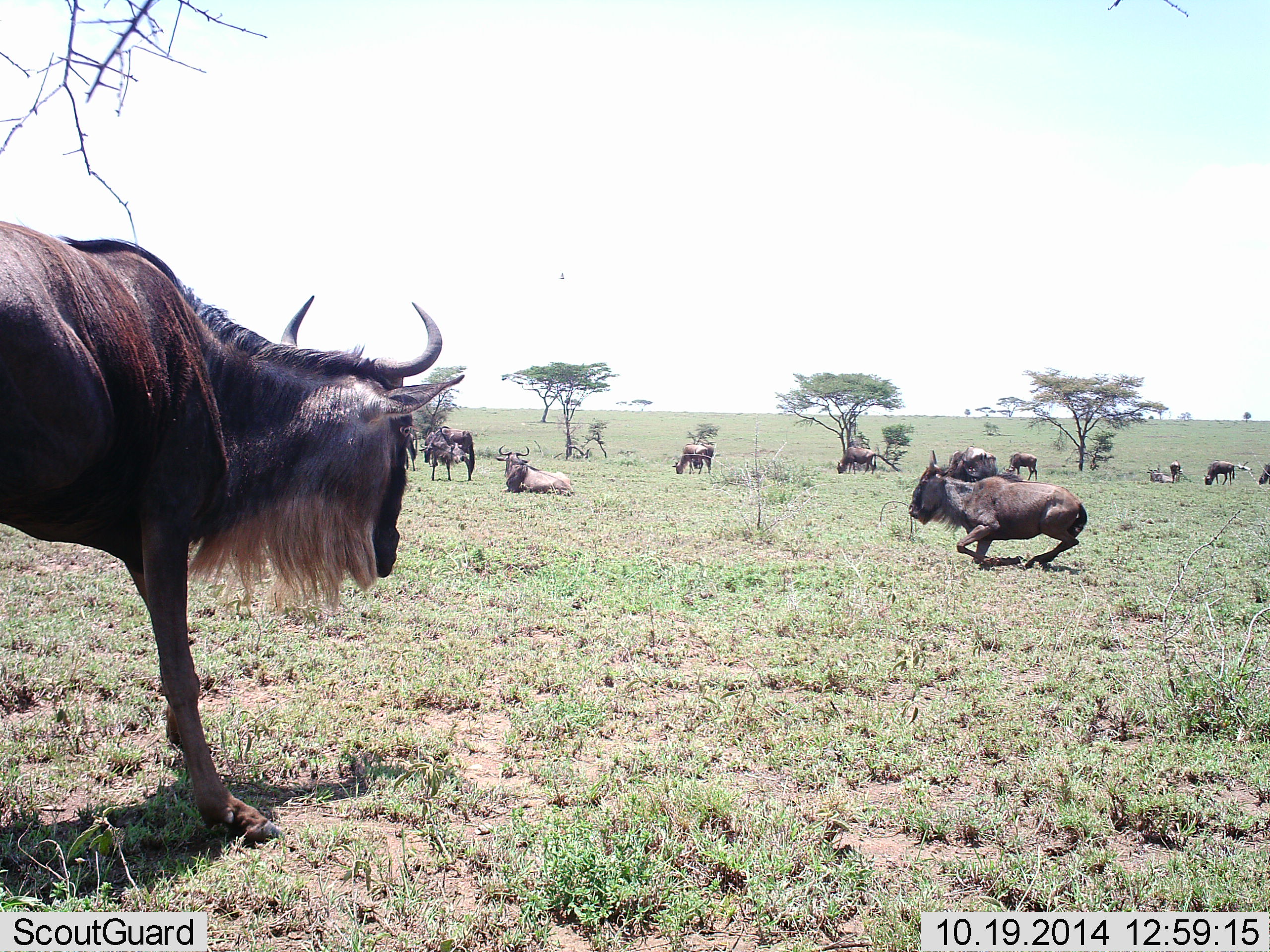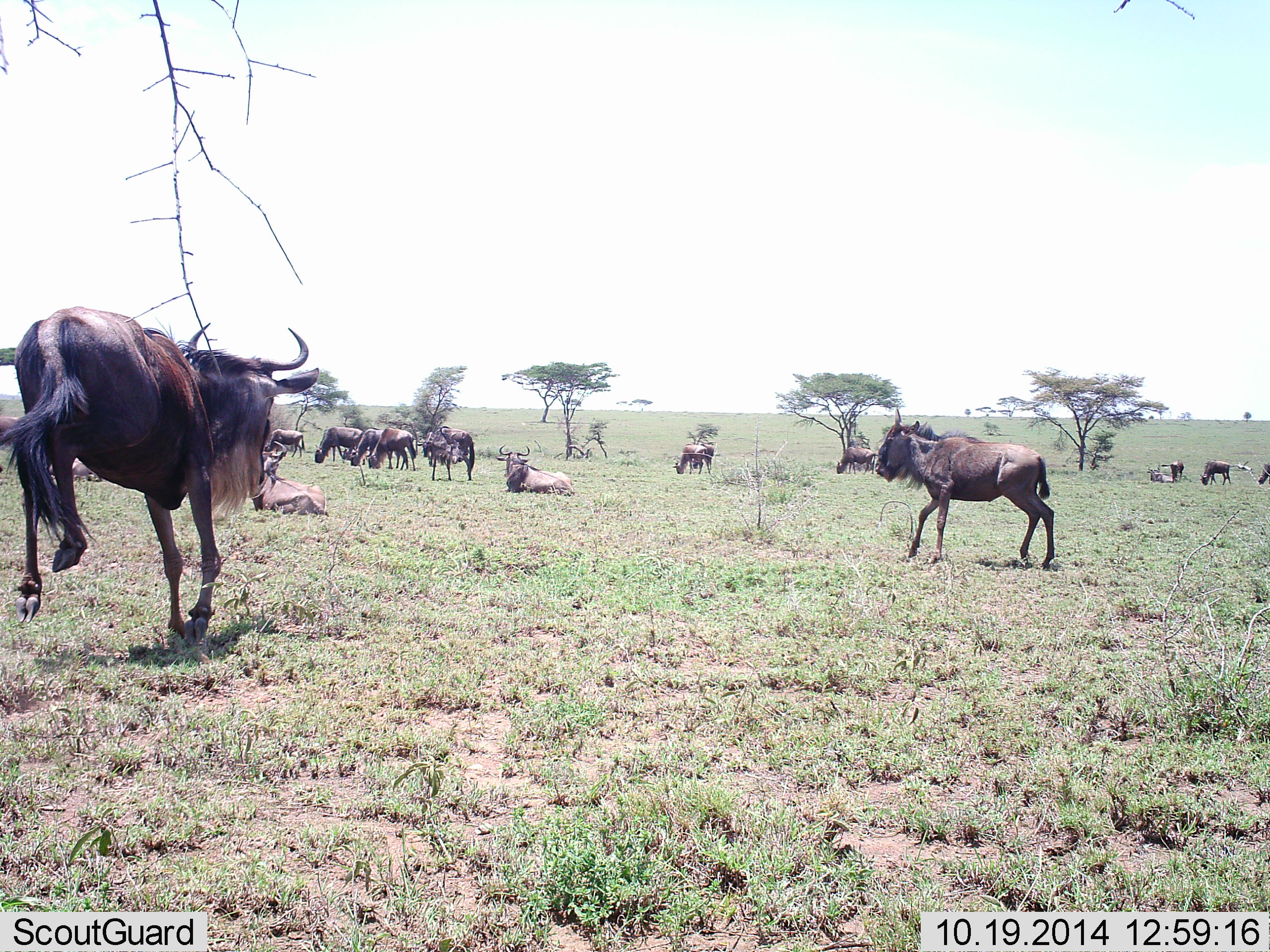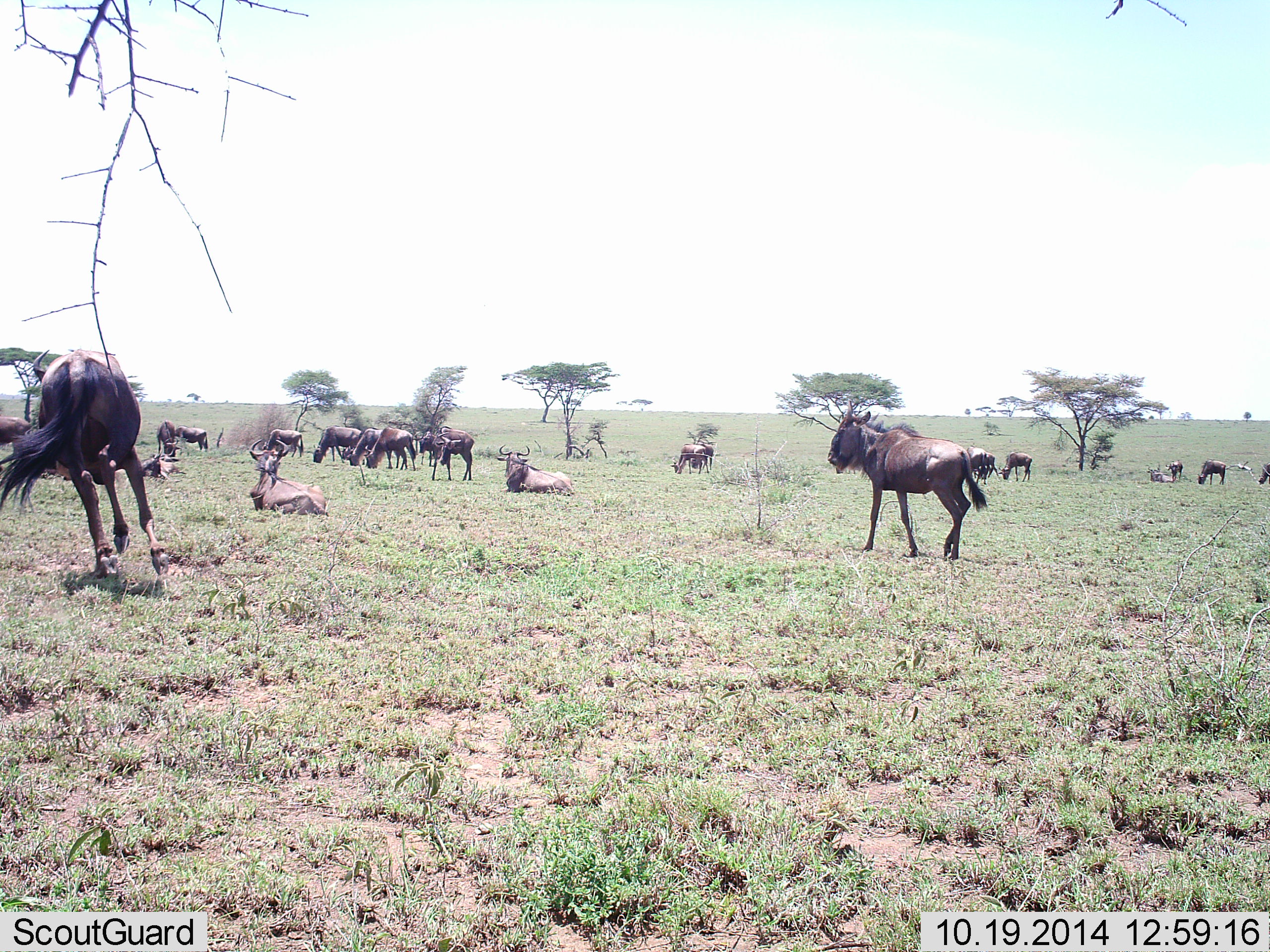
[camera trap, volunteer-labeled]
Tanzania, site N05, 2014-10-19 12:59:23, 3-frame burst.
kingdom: Animalia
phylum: Chordata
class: Mammalia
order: Artiodactyla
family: Bovidae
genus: Connochaetes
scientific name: Connochaetes taurinus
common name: blue wildebeest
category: wildebeest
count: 11-50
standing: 80%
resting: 100%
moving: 90%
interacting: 20%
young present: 20%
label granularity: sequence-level